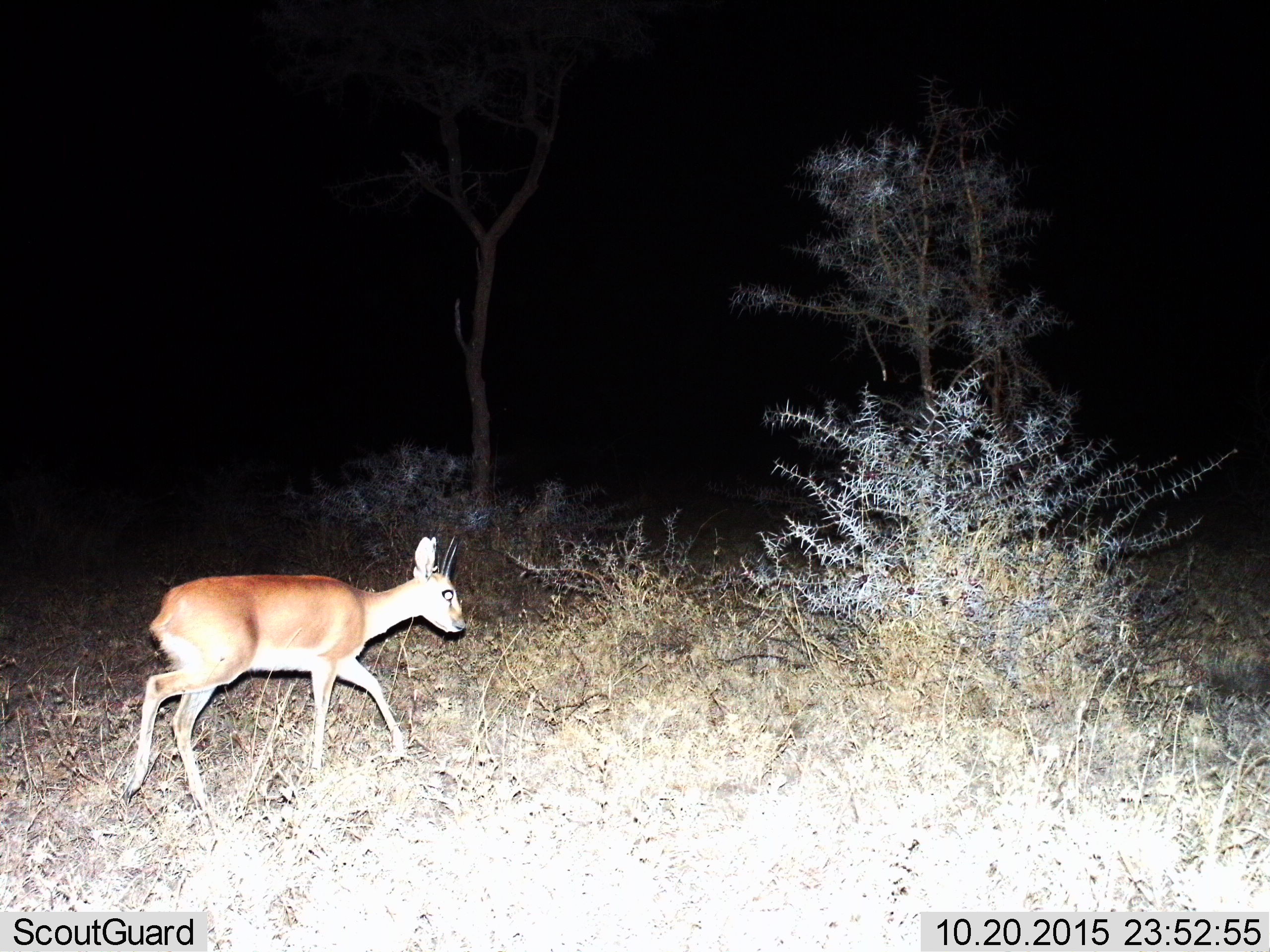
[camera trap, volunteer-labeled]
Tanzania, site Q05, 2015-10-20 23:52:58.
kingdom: Animalia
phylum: Chordata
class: Mammalia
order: Artiodactyla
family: Bovidae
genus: Cephalophus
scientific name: Cephalophus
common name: duiker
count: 1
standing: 0%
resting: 0%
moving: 100%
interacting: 0%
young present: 0%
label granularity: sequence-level